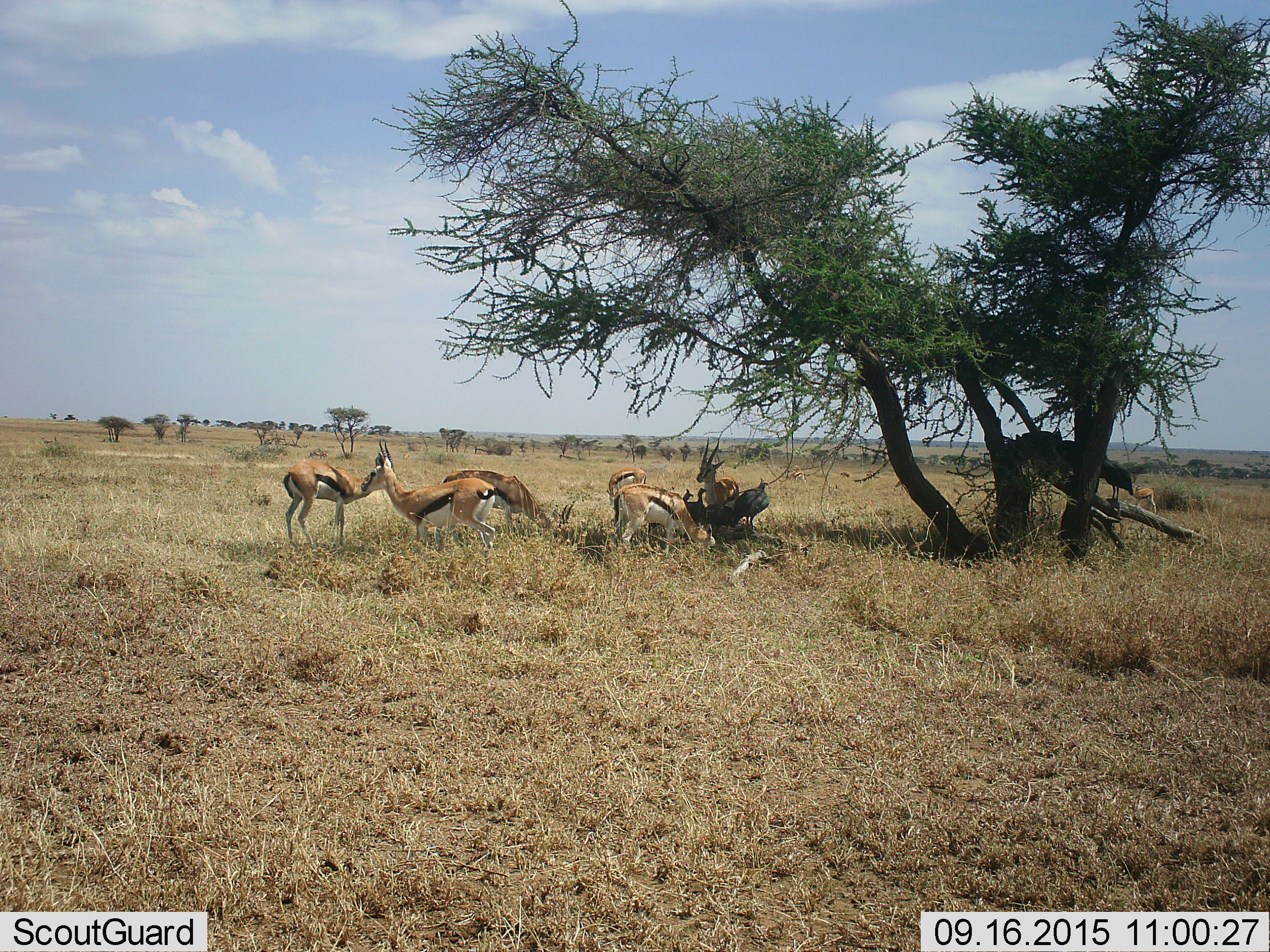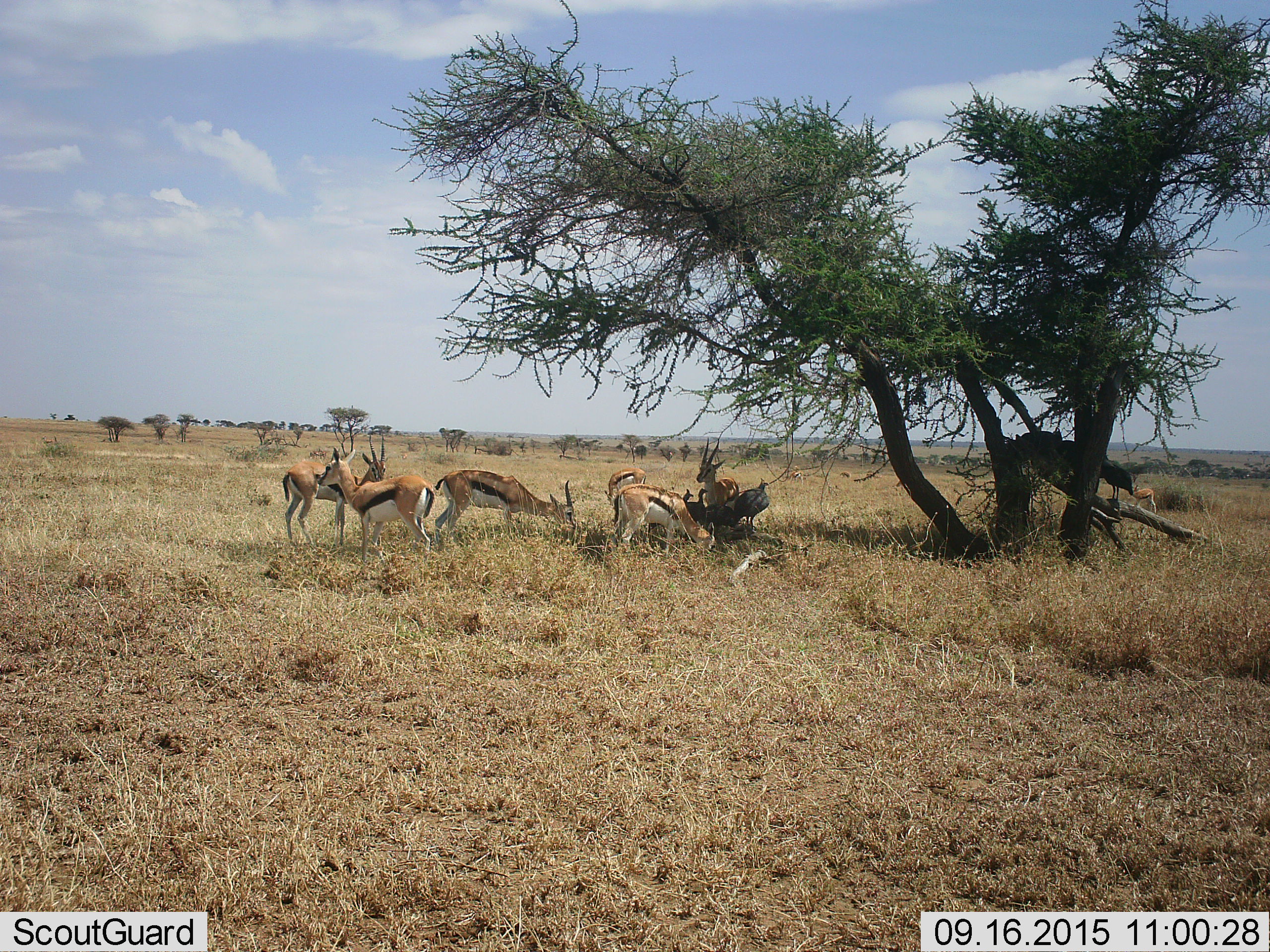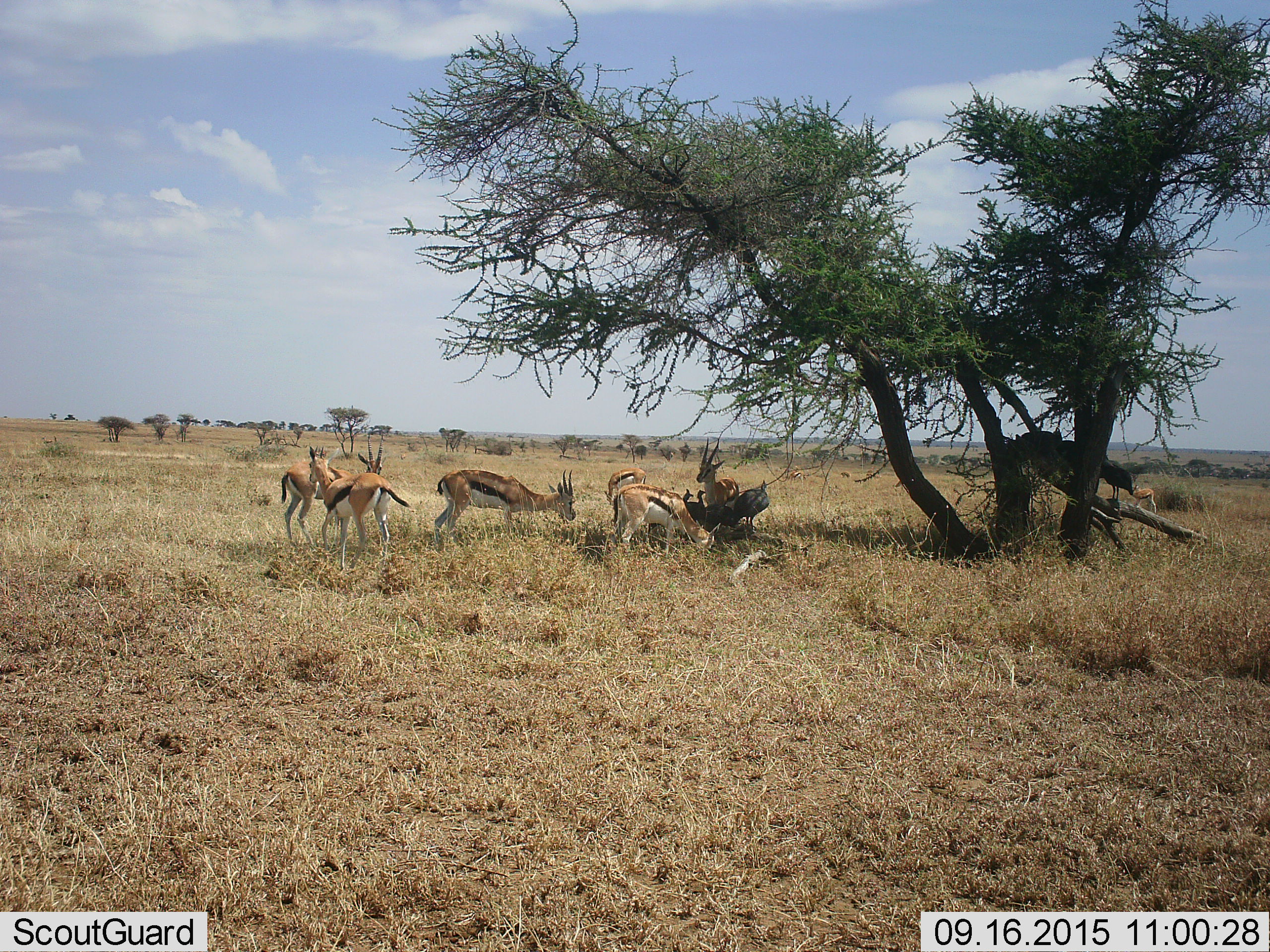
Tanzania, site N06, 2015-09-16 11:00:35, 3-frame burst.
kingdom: Animalia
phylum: Chordata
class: Mammalia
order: Artiodactyla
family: Bovidae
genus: Eudorcas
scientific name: Eudorcas thomsonii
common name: thomson's gazelle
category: gazellethomsons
Gazellethomsons (thomson's gazelle) (Eudorcas thomsonii), count 8. Behavior (volunteer vote fractions): standing 100%, resting 20%, moving 40%, interacting 0%. Young present (vote fraction): 0%. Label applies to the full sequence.